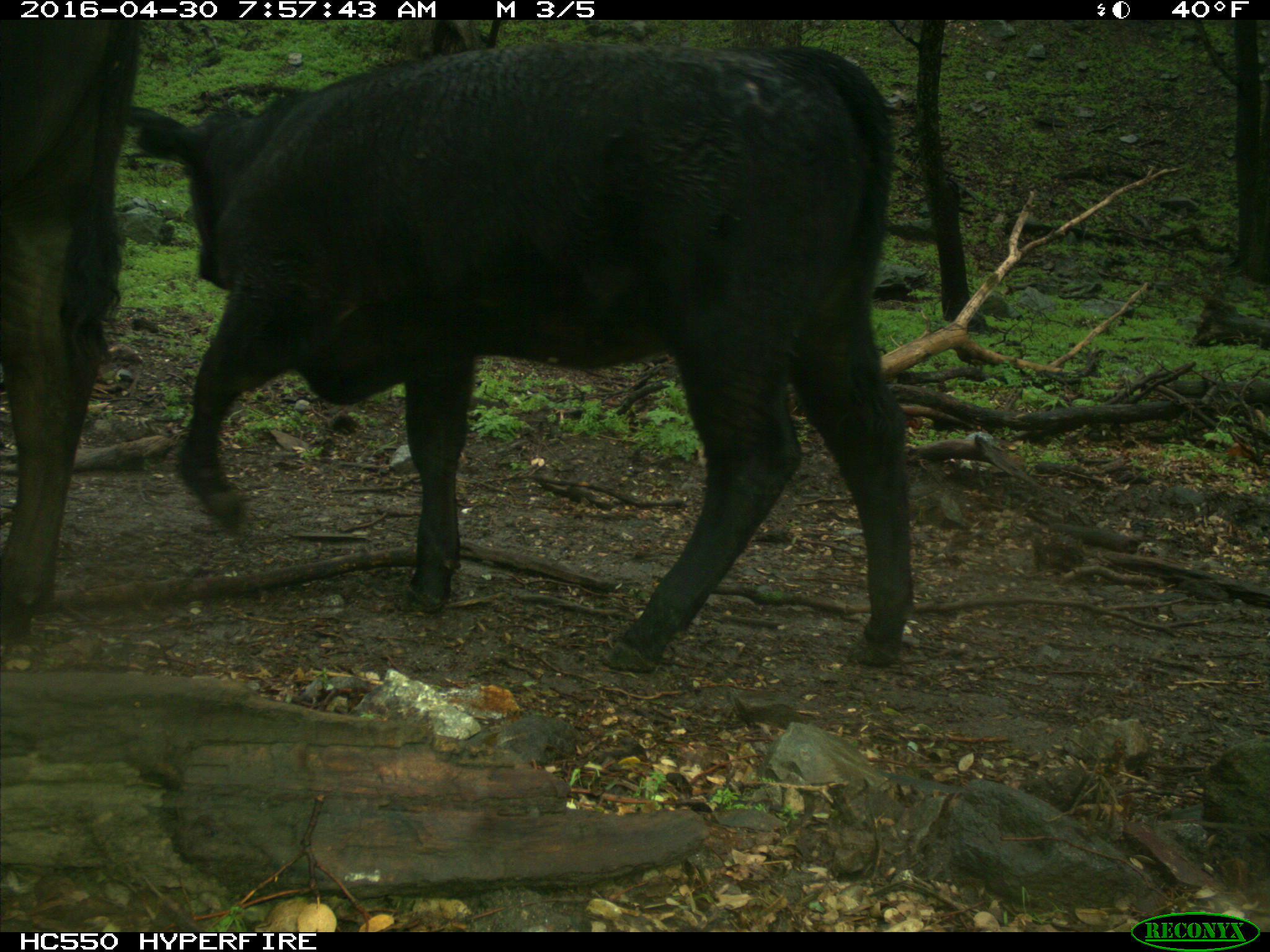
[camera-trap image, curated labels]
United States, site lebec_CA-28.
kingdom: Animalia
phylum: Chordata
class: Mammalia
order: Artiodactyla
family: Bovidae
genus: Bos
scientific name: Bos taurus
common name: domestic cow